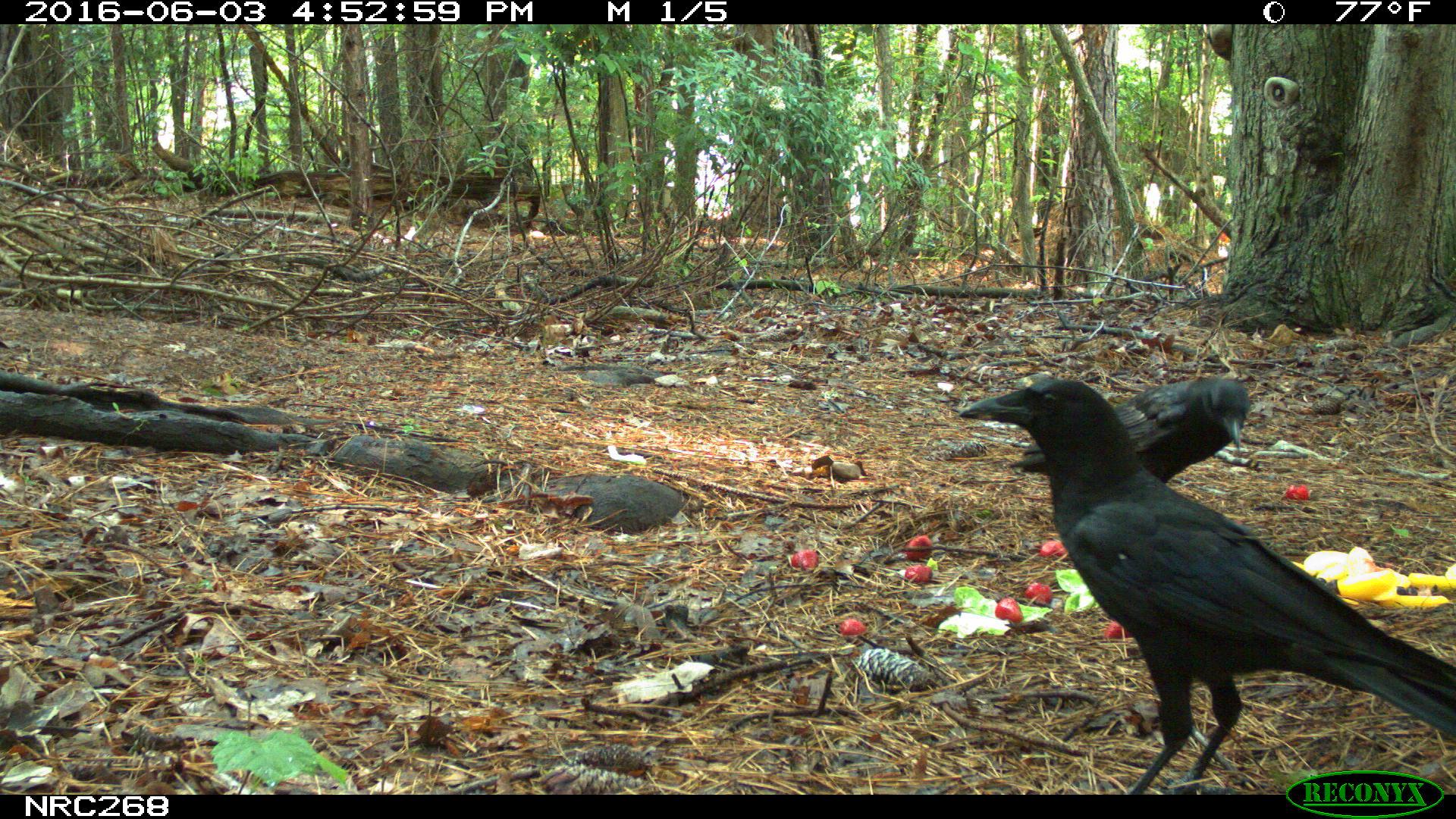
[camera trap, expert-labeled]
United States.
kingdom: Animalia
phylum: Chordata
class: Aves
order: Passeriformes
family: Corvidae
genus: Corvus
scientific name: Corvus brachyrhynchos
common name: american crow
American Crow (Corvus brachyrhynchos).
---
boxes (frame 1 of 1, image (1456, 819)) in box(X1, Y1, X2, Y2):
American Crow: box(958, 368, 1452, 778); box(1011, 342, 1285, 493)